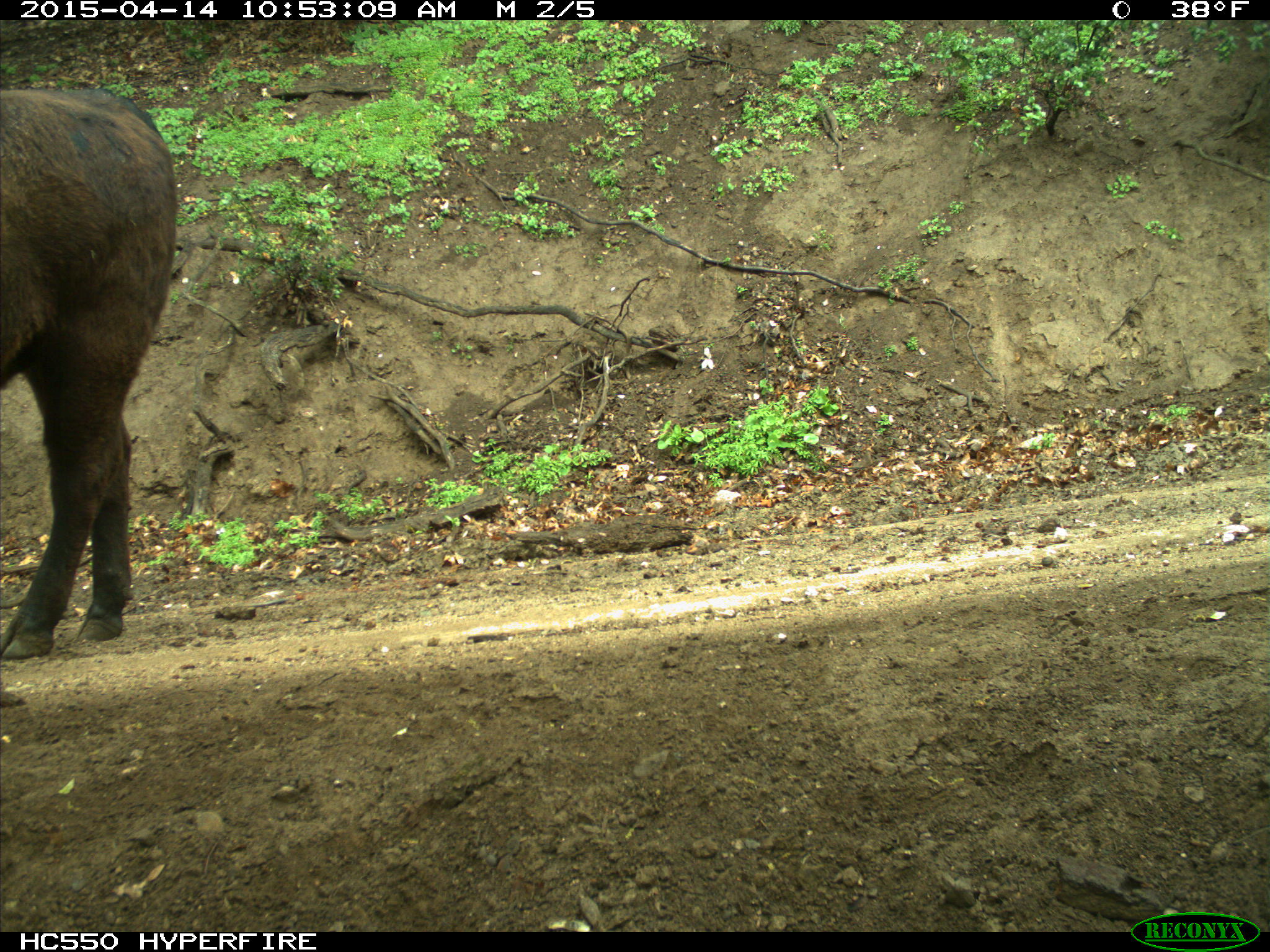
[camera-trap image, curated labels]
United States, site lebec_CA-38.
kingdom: Animalia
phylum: Chordata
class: Mammalia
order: Artiodactyla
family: Bovidae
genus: Bos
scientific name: Bos taurus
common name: domestic cow